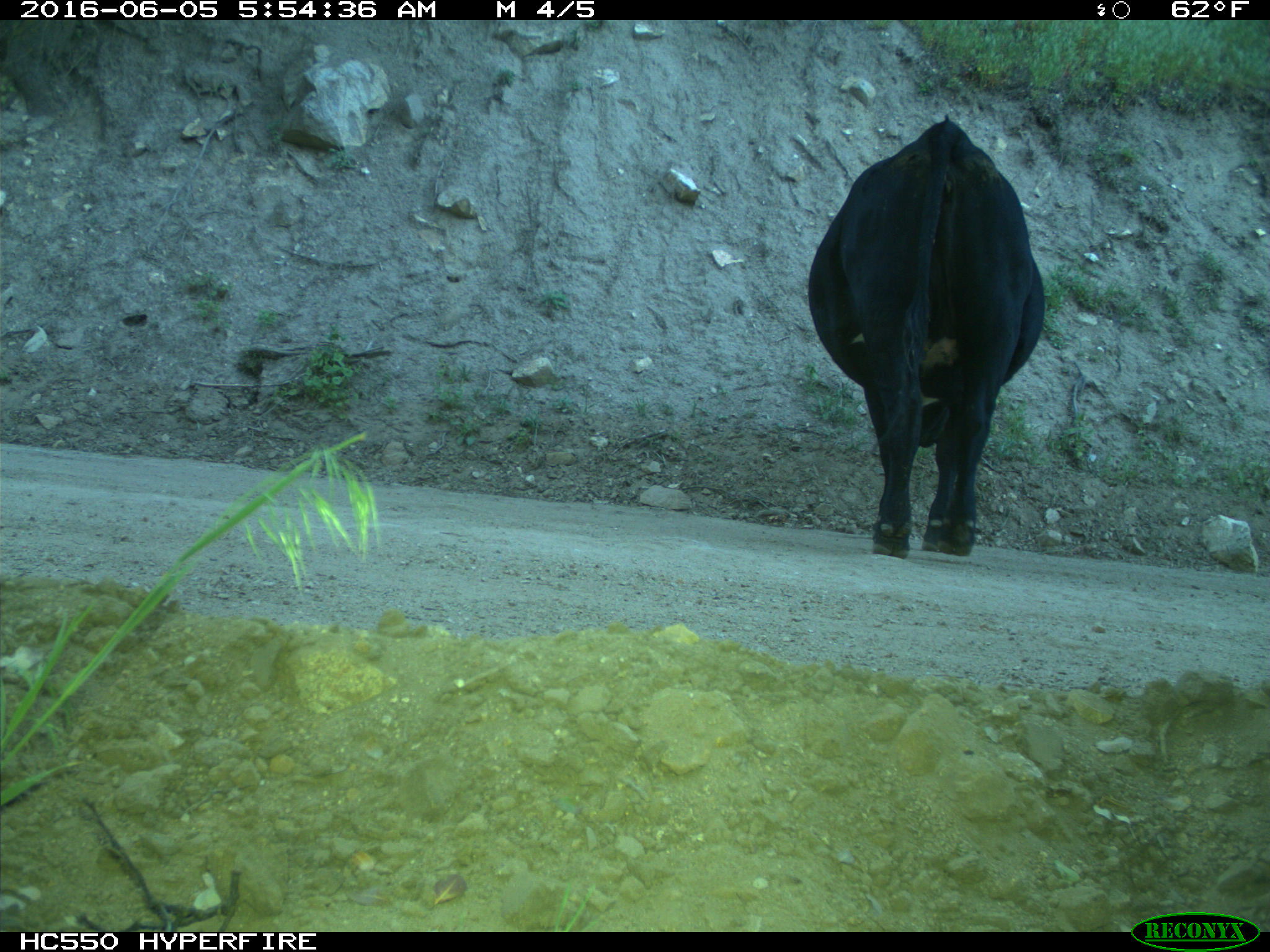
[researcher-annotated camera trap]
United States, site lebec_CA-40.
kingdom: Animalia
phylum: Chordata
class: Mammalia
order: Artiodactyla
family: Bovidae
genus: Bos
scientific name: Bos taurus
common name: domestic cow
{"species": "Bos taurus (domestic cow)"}